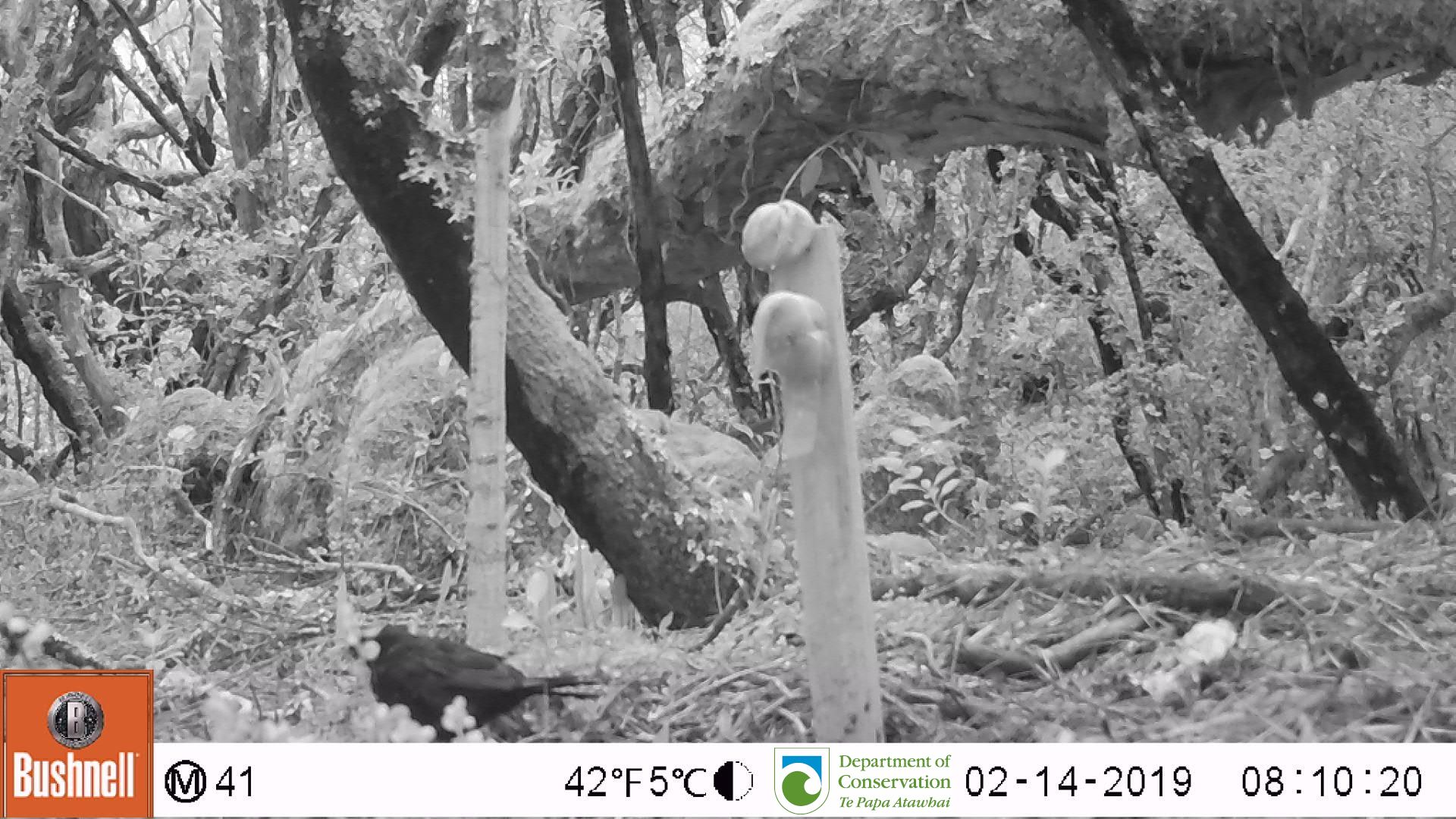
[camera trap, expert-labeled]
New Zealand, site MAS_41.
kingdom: Animalia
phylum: Chordata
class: Aves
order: Passeriformes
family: Turdidae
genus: Turdus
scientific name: Turdus merula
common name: eurasian blackbird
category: blackbird